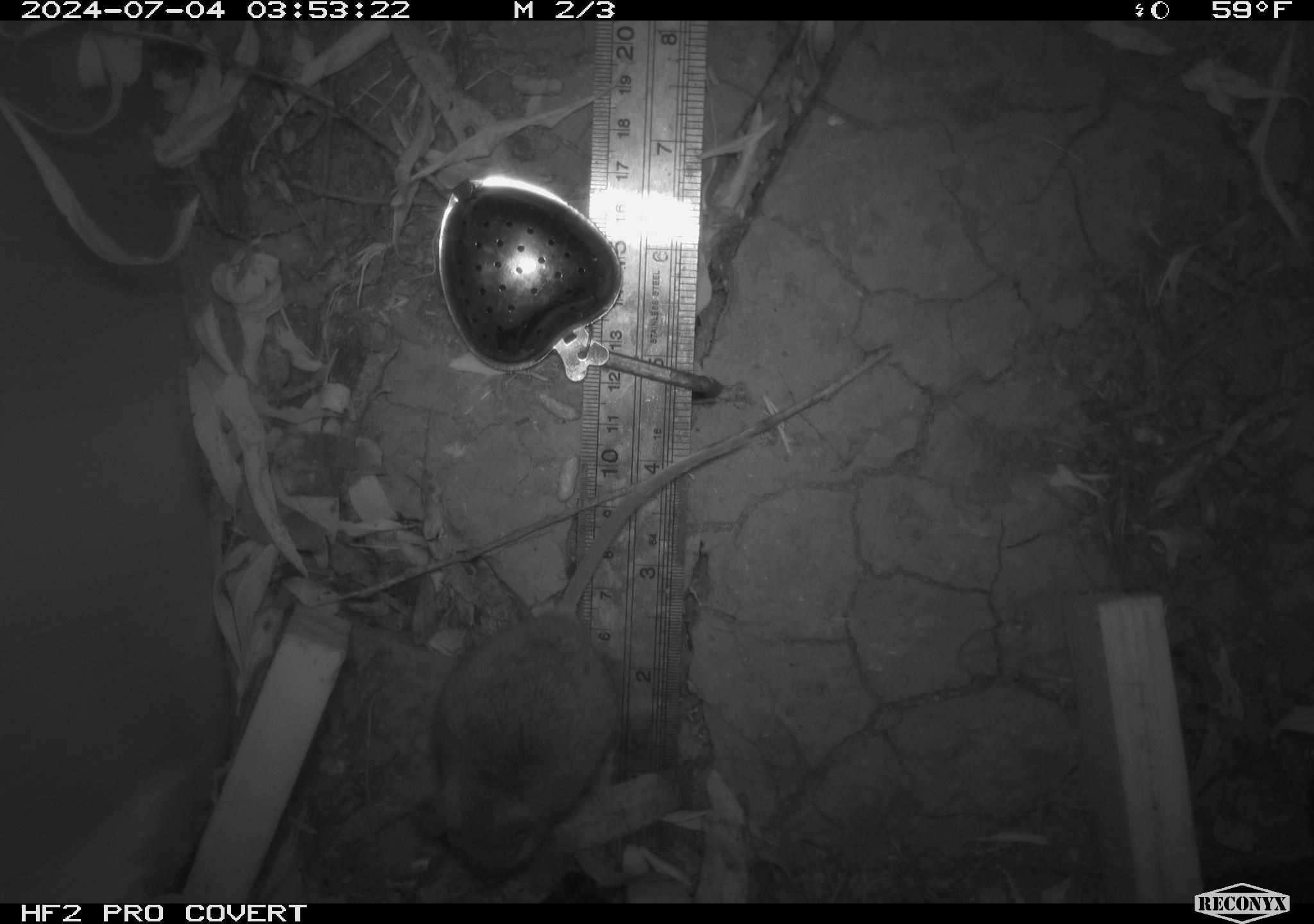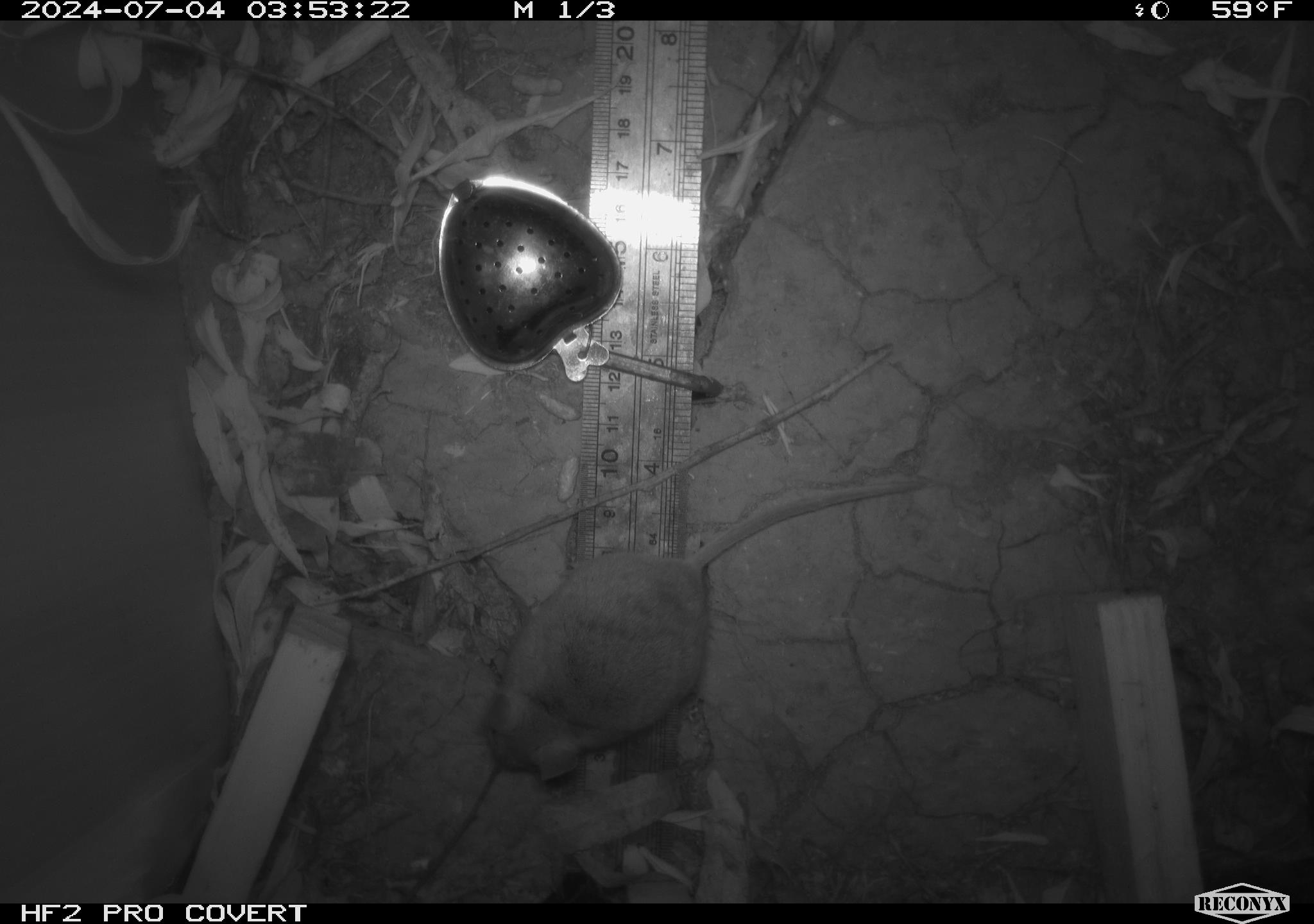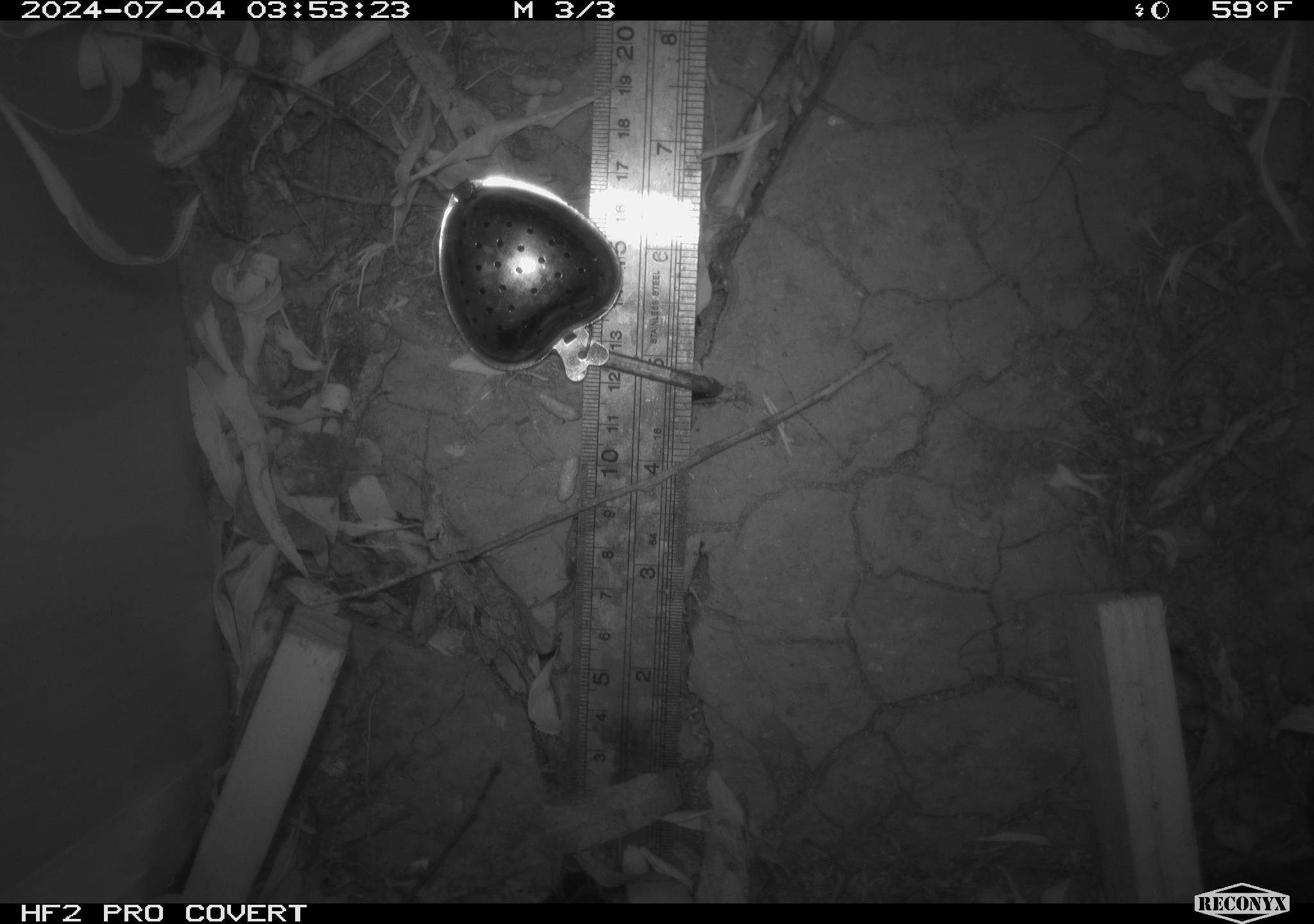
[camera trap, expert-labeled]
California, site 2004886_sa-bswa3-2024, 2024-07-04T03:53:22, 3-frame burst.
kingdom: Animalia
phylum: Chordata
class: Mammalia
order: Rodentia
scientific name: Rodentia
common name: mouse species